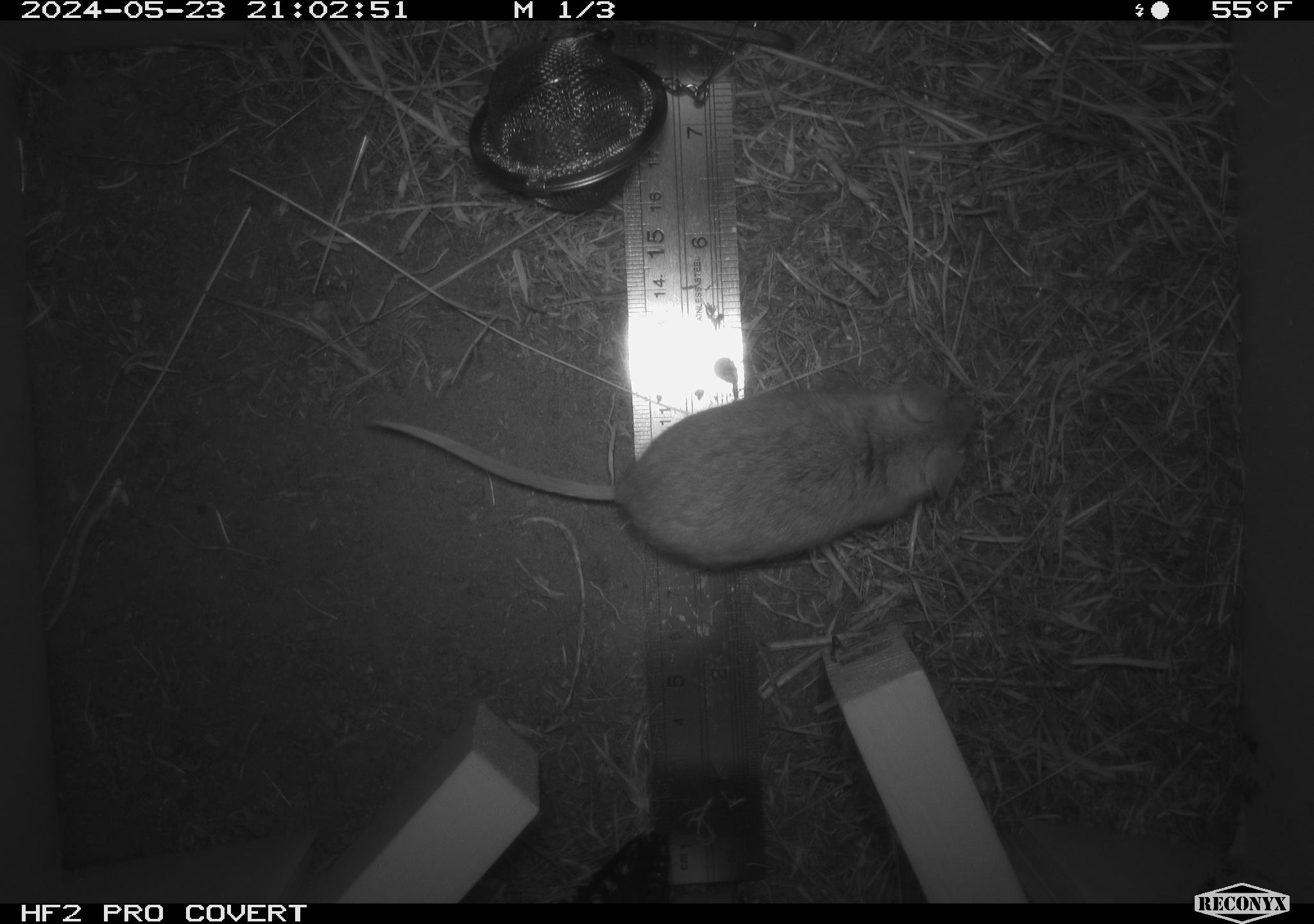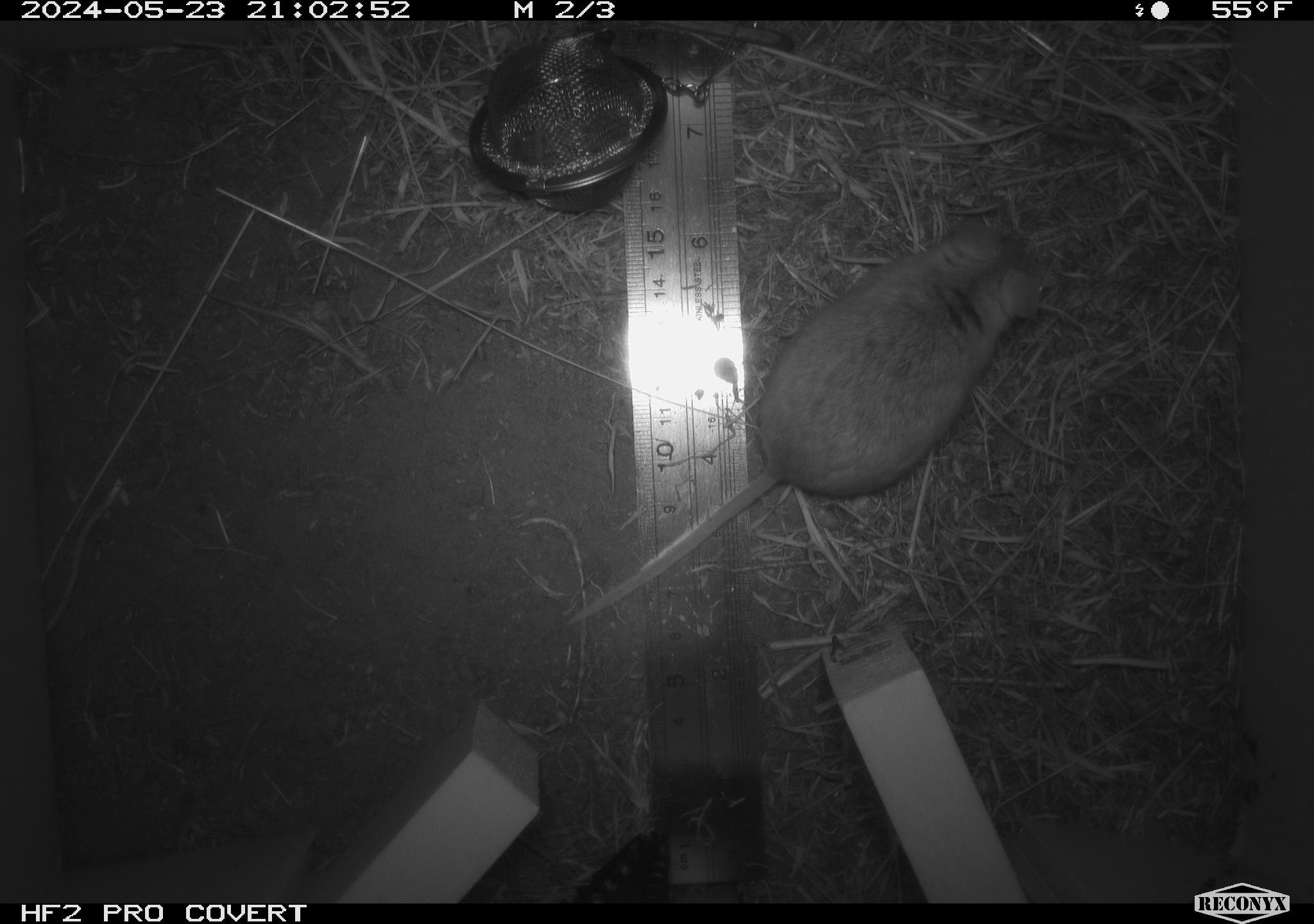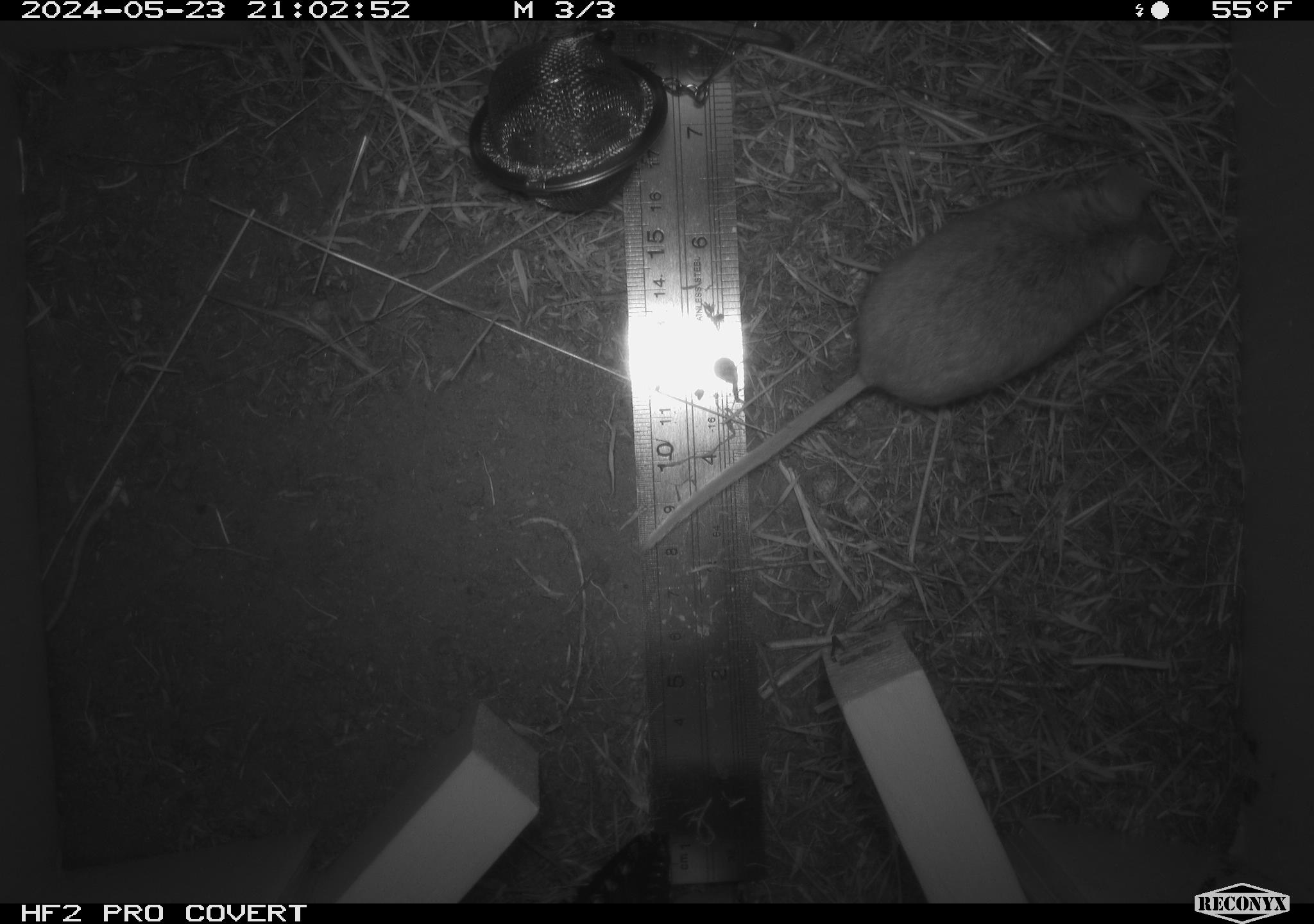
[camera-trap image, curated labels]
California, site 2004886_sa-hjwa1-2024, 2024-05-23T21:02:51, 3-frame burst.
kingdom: Animalia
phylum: Chordata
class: Mammalia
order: Rodentia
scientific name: Rodentia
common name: rodent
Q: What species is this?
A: Rodent (Rodentia).